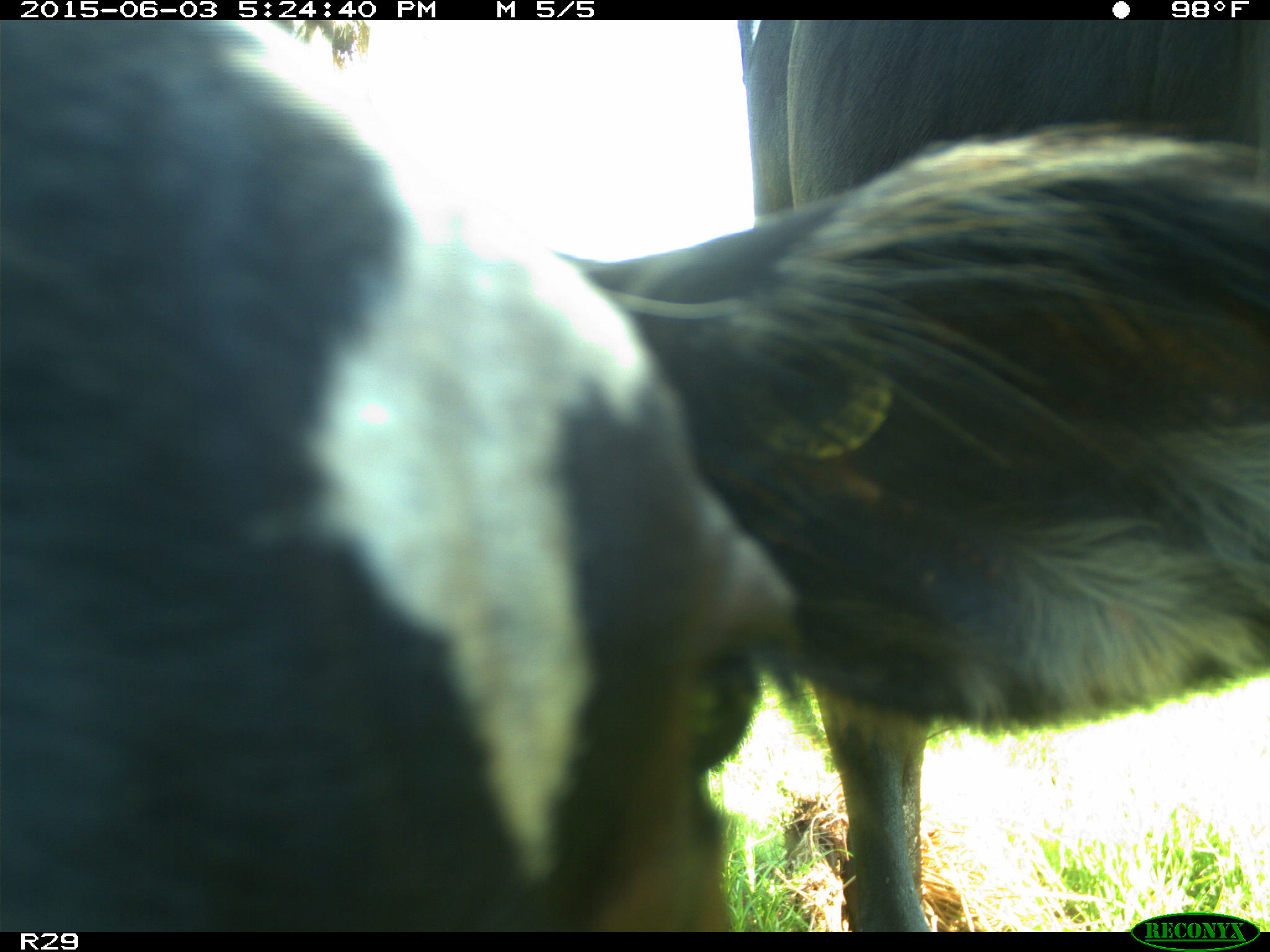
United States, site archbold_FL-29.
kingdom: Animalia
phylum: Chordata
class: Mammalia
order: Artiodactyla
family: Bovidae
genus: Bos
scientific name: Bos taurus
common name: domestic cow